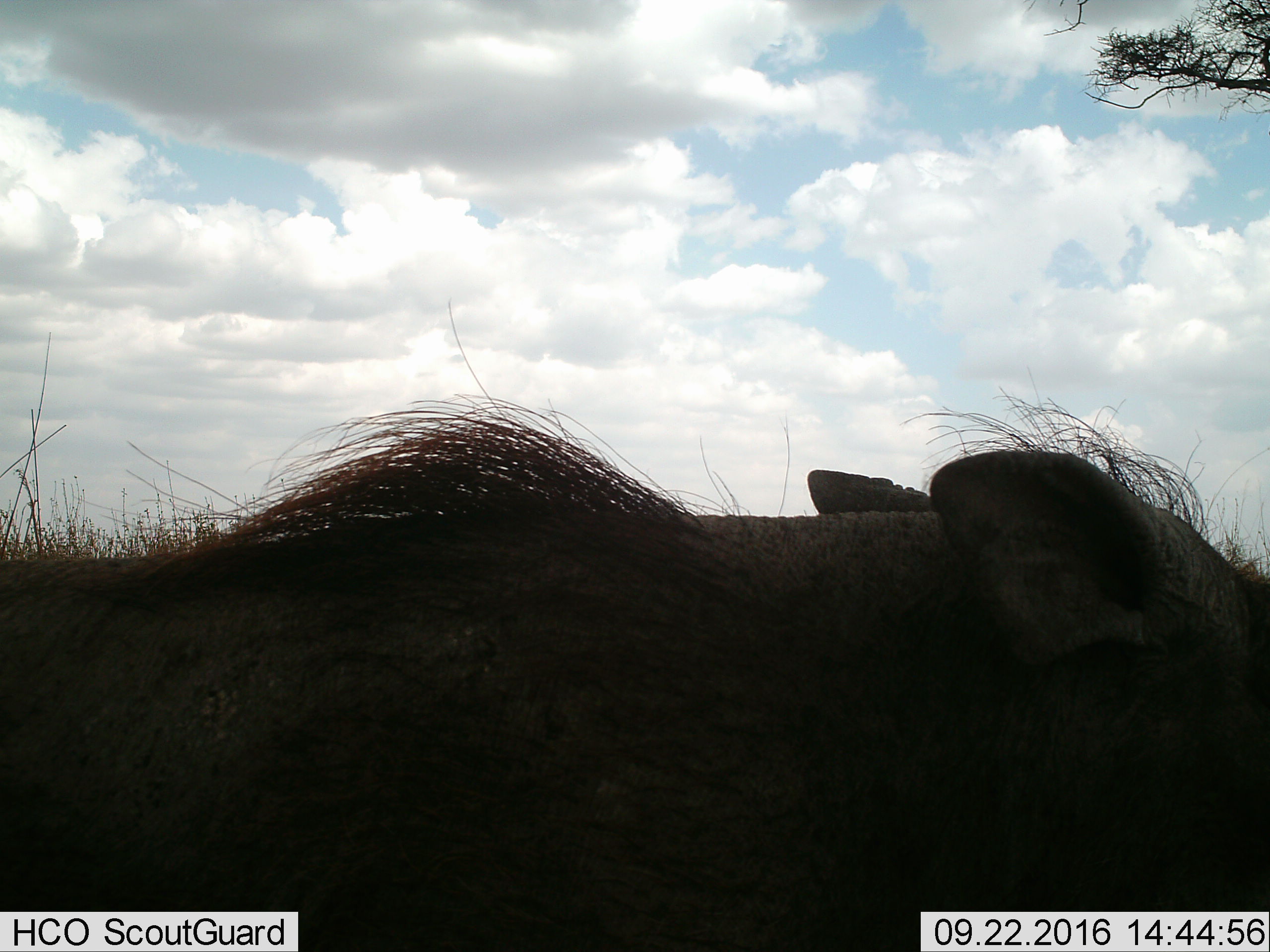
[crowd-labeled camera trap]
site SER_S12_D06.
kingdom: Animalia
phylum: Chordata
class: Mammalia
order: Artiodactyla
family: Suidae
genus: Phacochoerus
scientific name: Phacochoerus africanus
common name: warthog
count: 1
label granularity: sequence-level